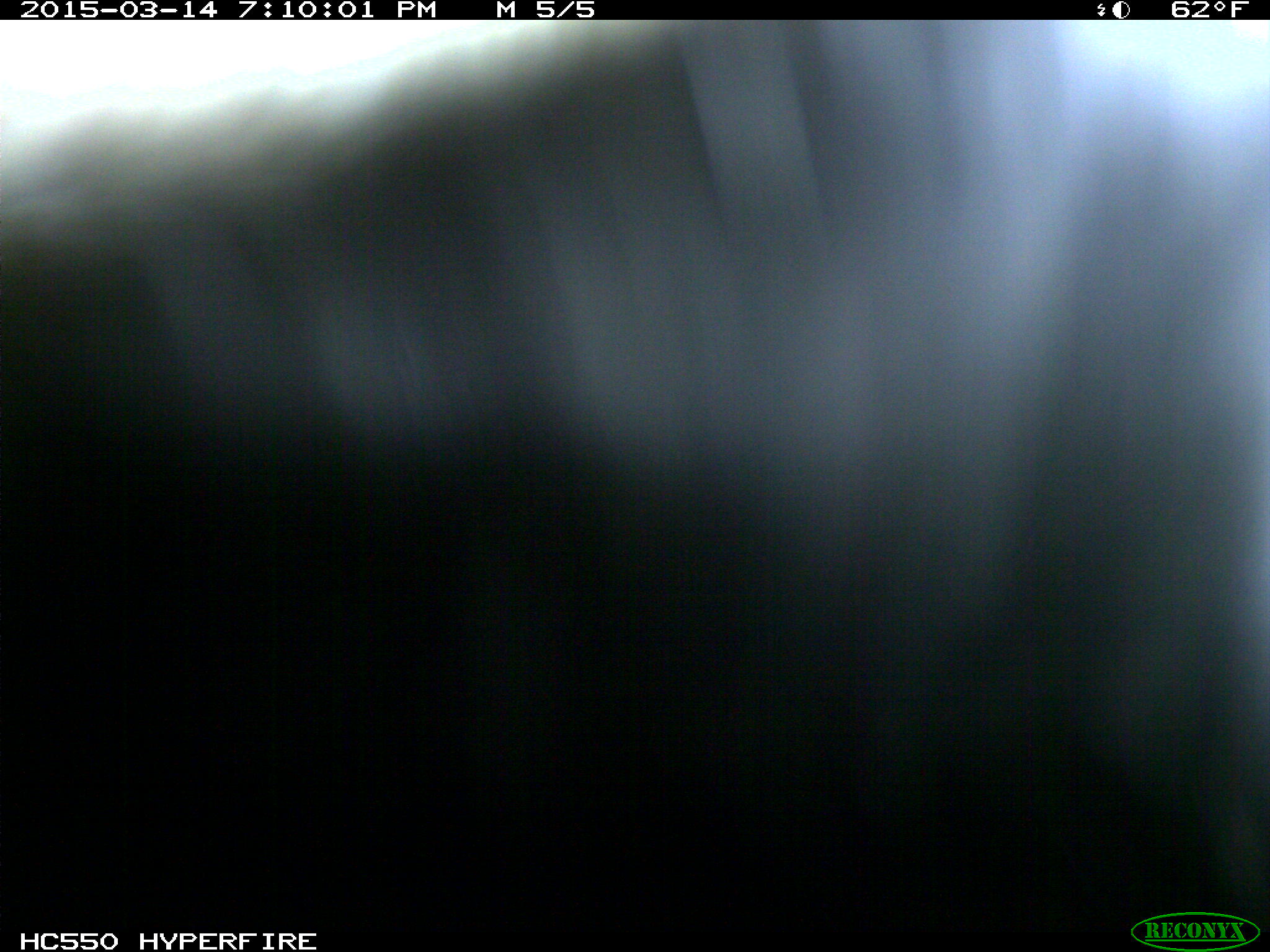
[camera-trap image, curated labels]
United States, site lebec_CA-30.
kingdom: Animalia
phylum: Chordata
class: Mammalia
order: Artiodactyla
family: Bovidae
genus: Bos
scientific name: Bos taurus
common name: domestic cow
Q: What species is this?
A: Bos taurus (domestic cow).